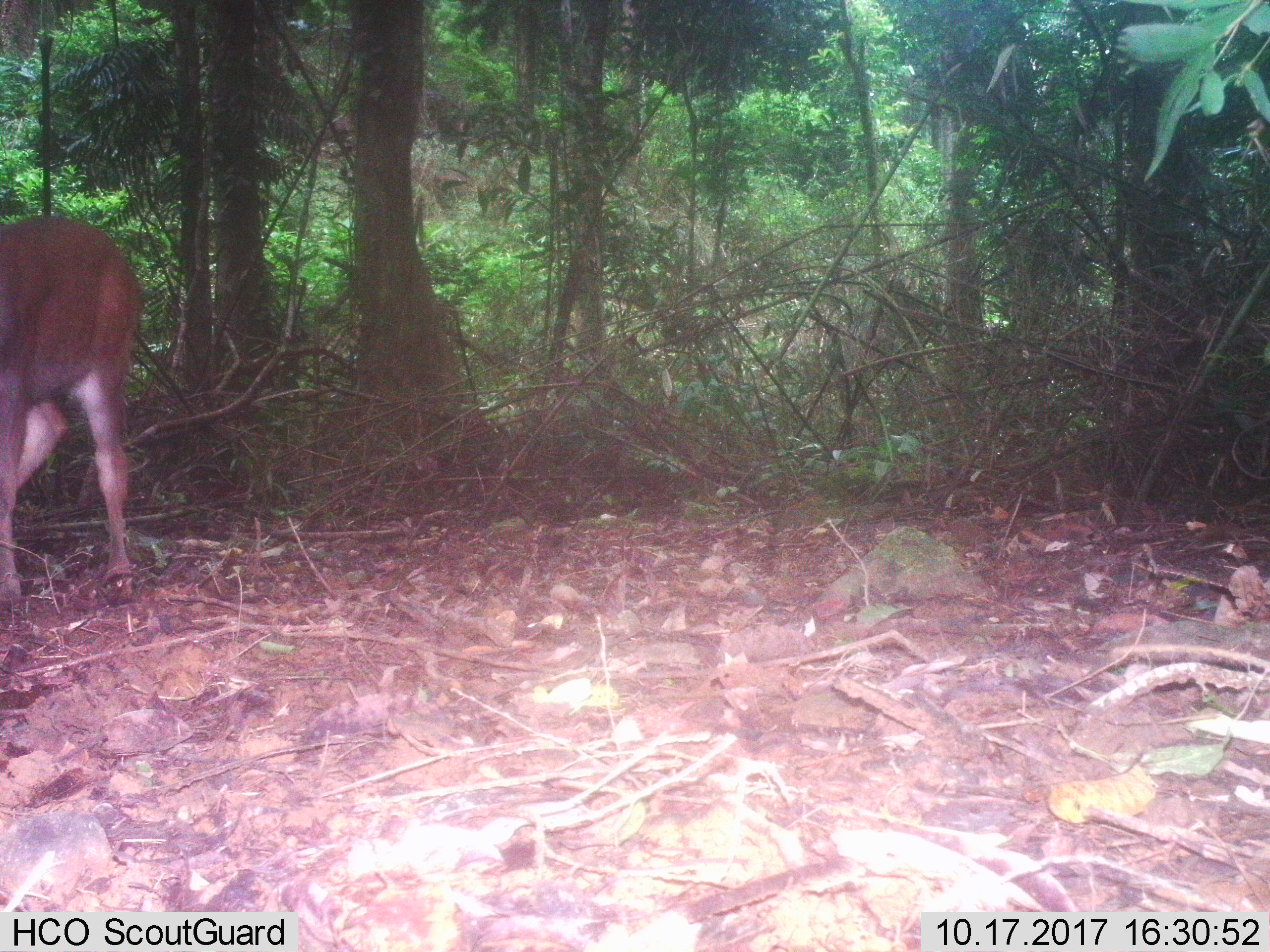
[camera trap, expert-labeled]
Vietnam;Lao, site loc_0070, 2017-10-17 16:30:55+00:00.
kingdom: Animalia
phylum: Chordata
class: Mammalia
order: Artiodactyla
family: Cervidae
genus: Rusa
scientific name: Rusa unicolor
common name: sambar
Sambar (Rusa unicolor). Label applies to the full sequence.